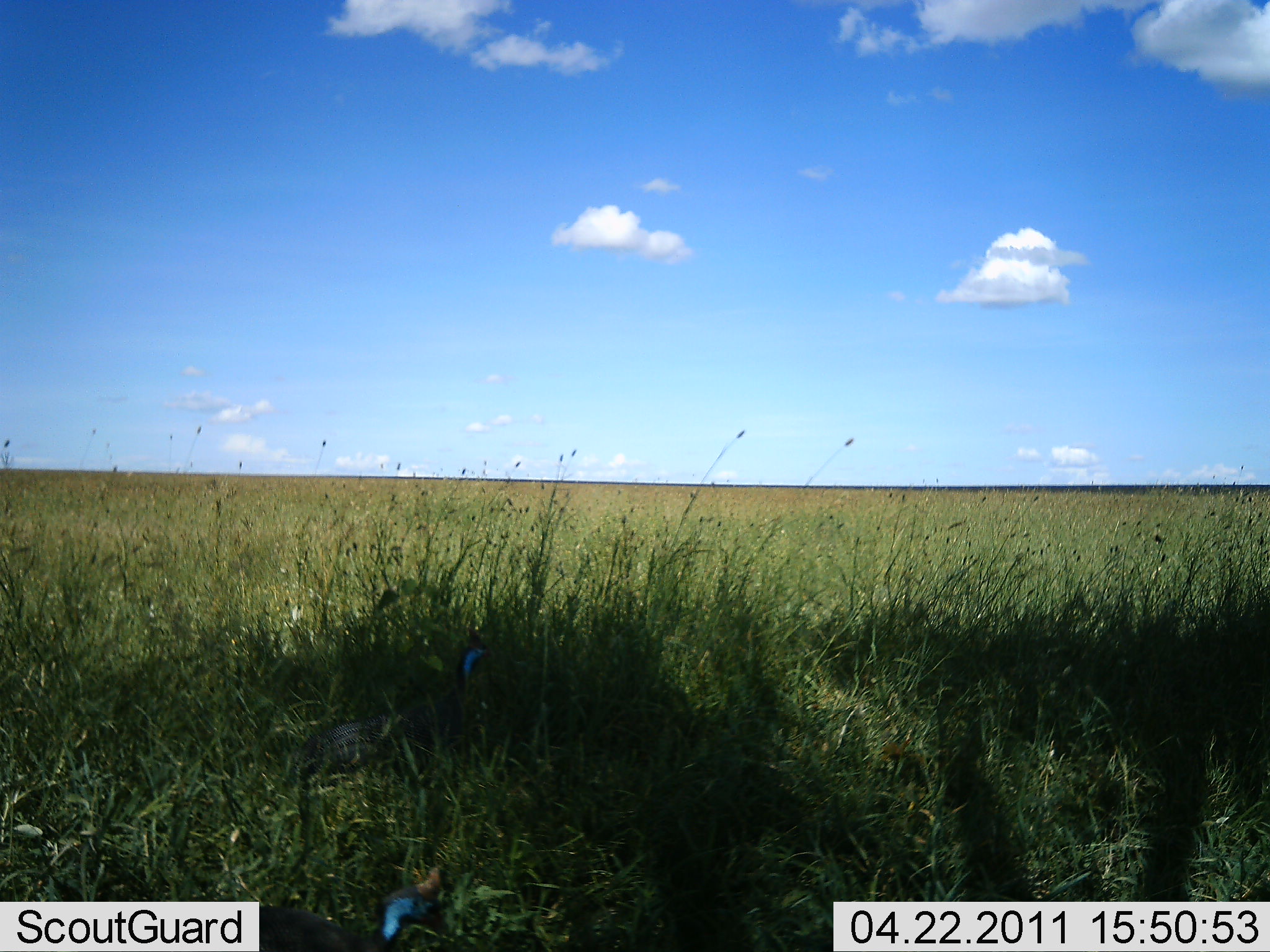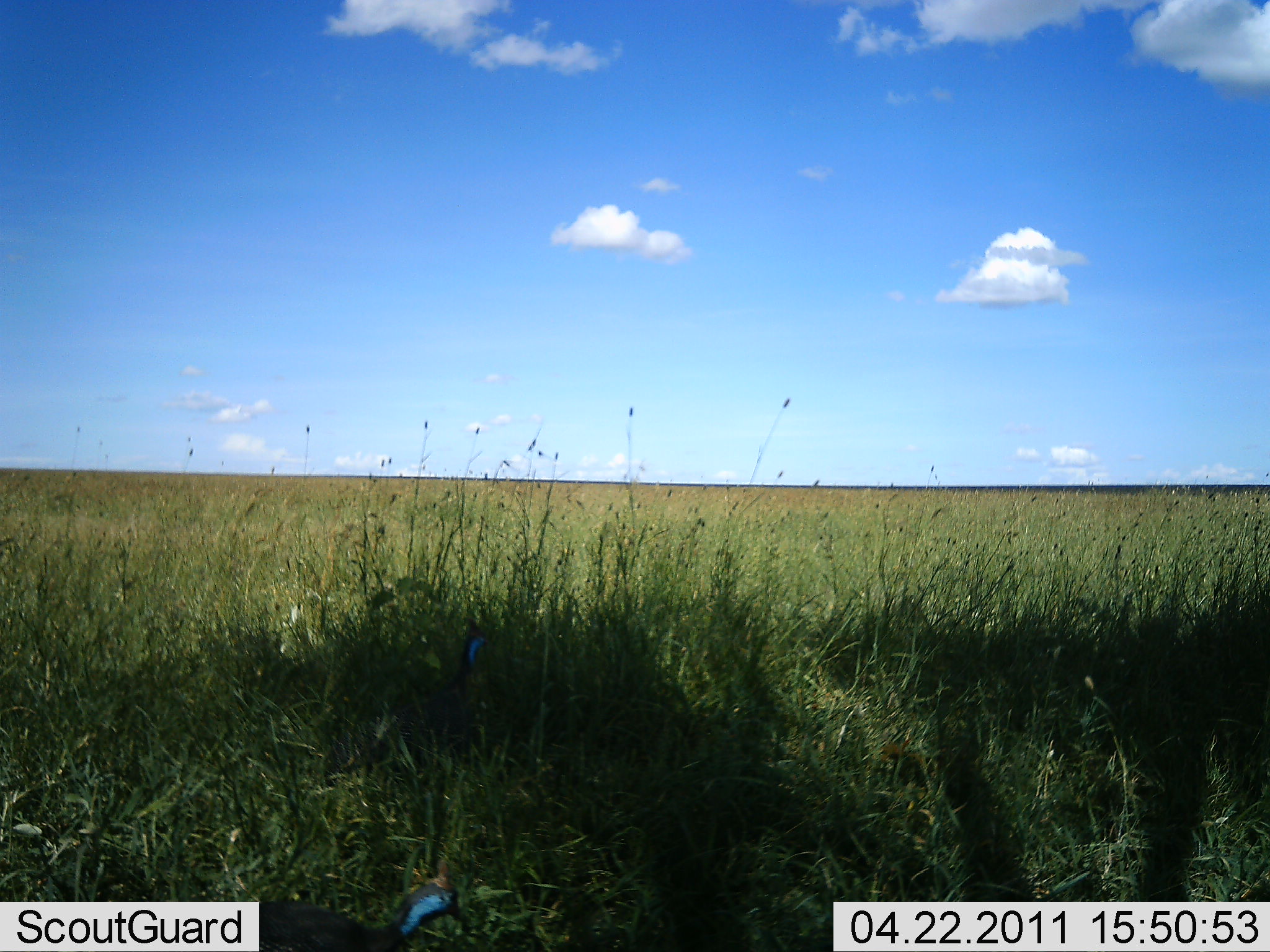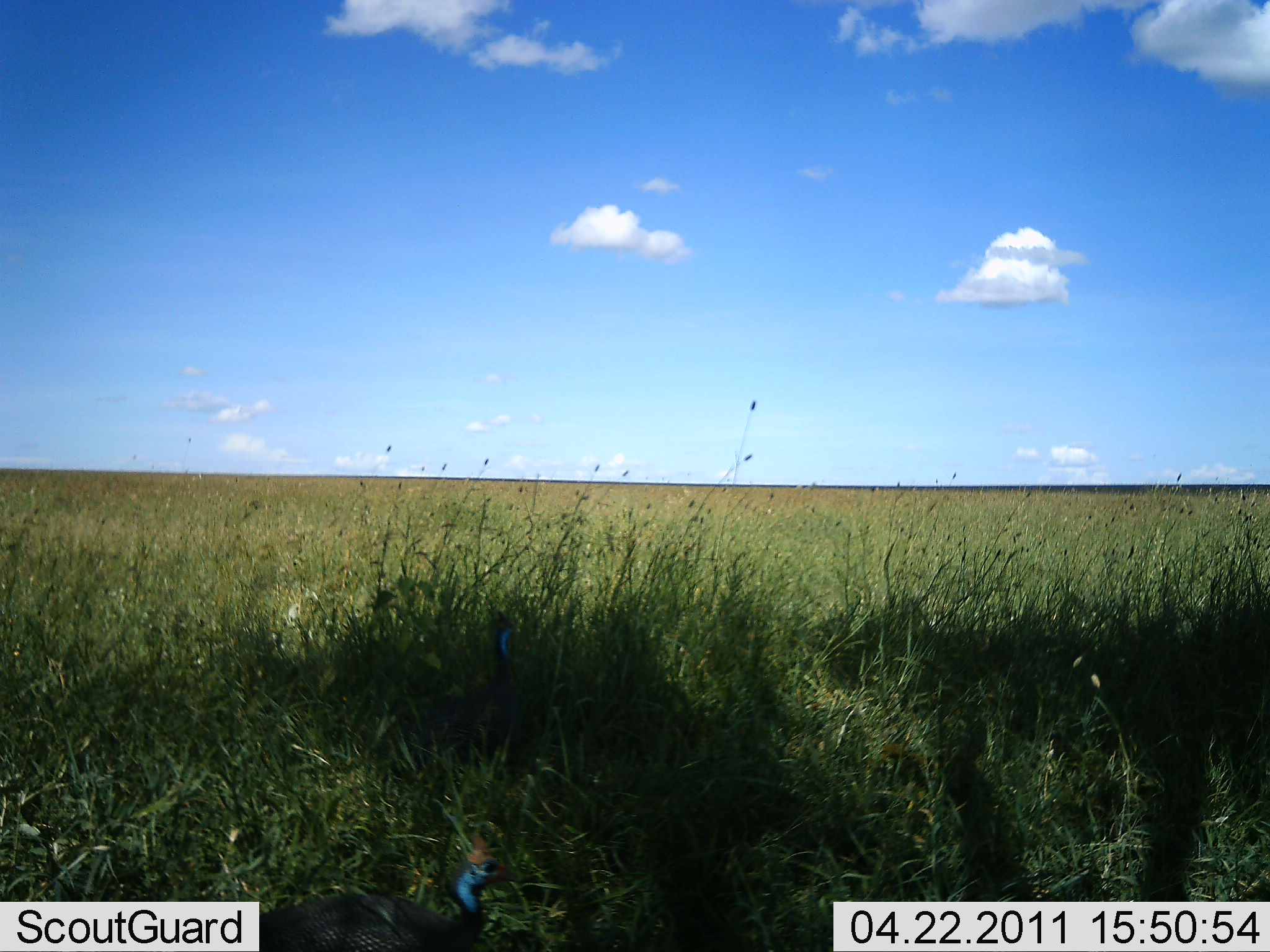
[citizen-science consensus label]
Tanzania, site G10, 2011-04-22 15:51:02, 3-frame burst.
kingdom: Animalia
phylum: Chordata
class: Aves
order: Galliformes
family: Numididae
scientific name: Numididae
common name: guinea fowl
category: guineafowl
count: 2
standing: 31%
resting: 8%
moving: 69%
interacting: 0%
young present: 0%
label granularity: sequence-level